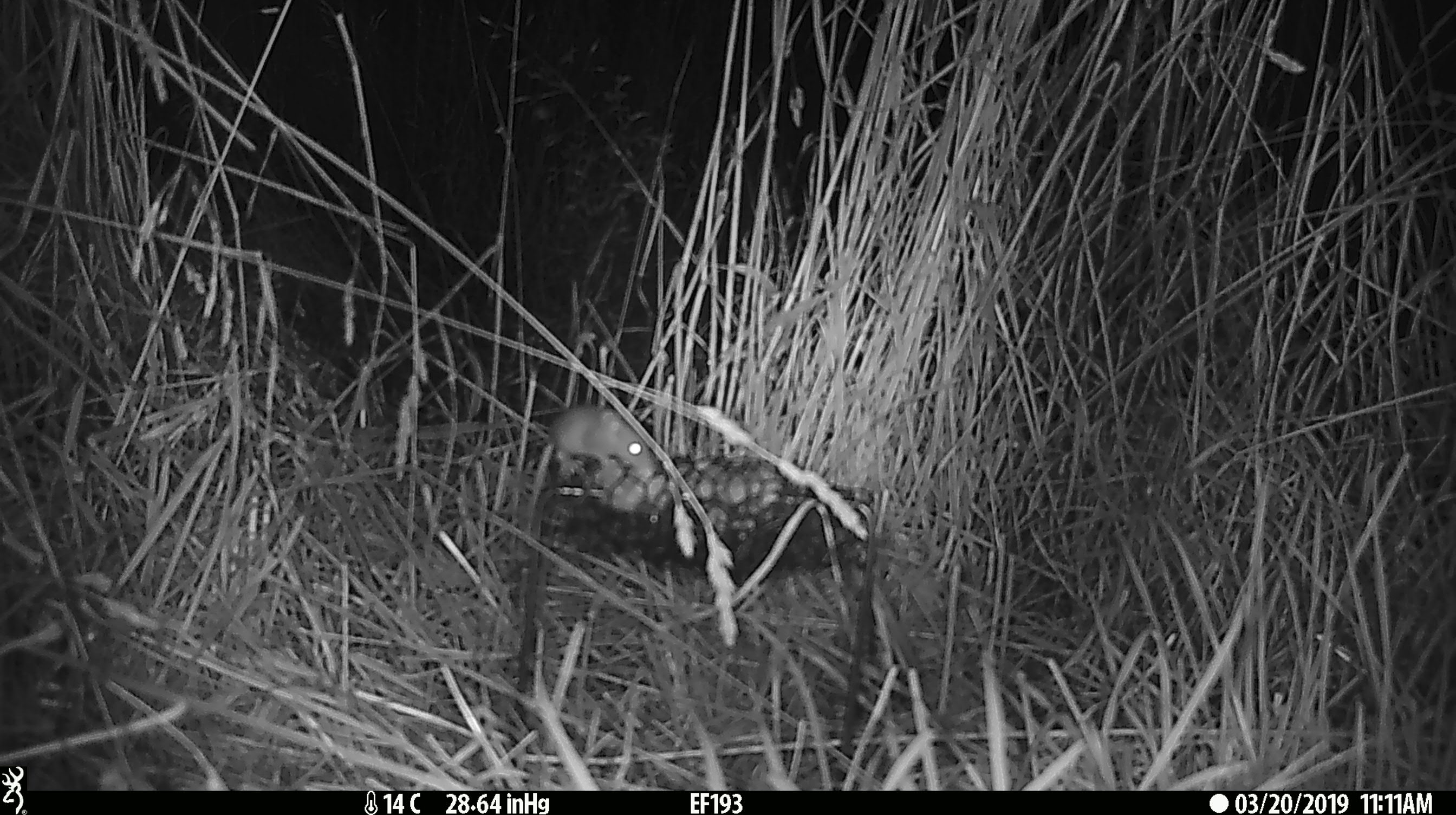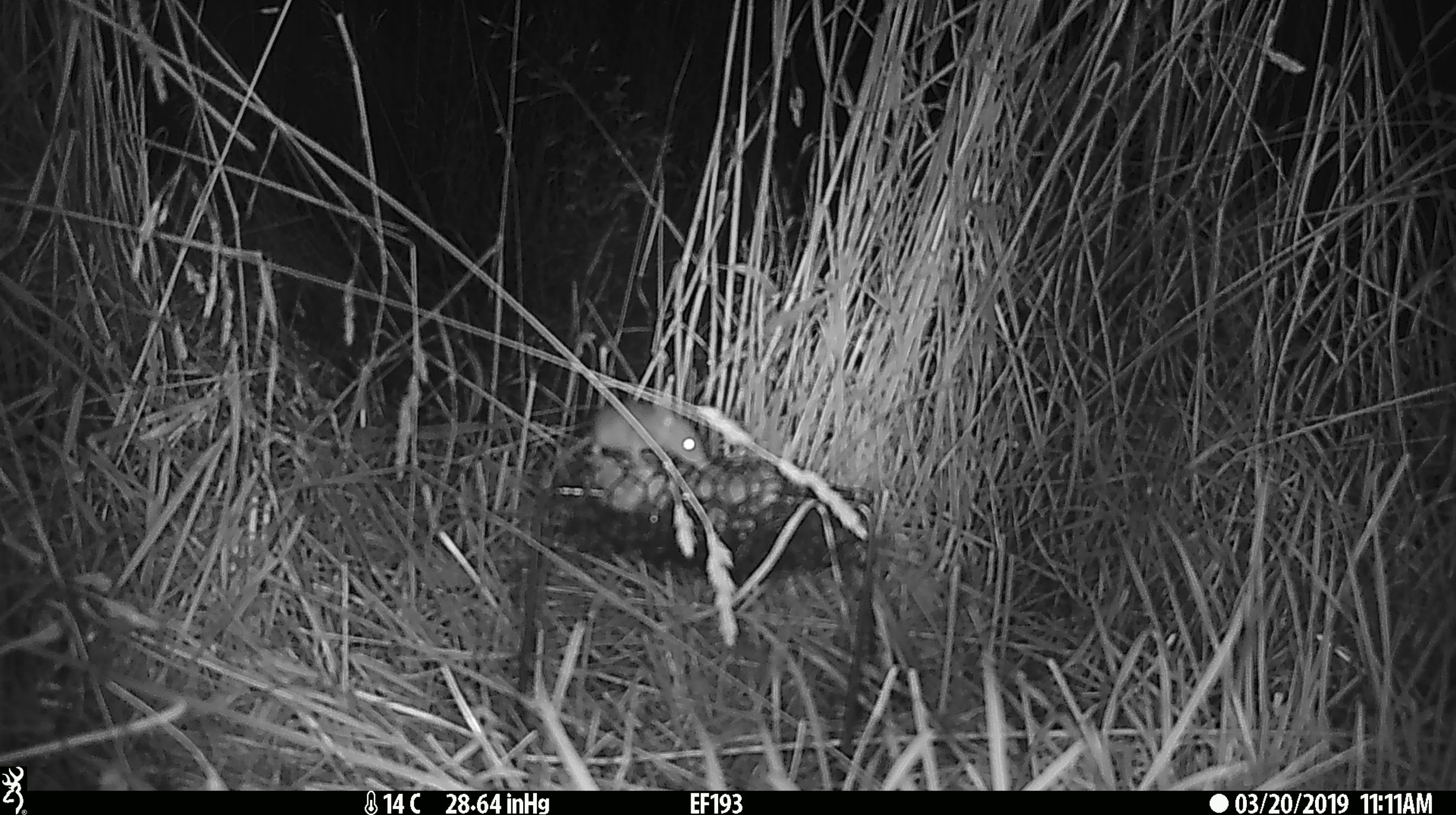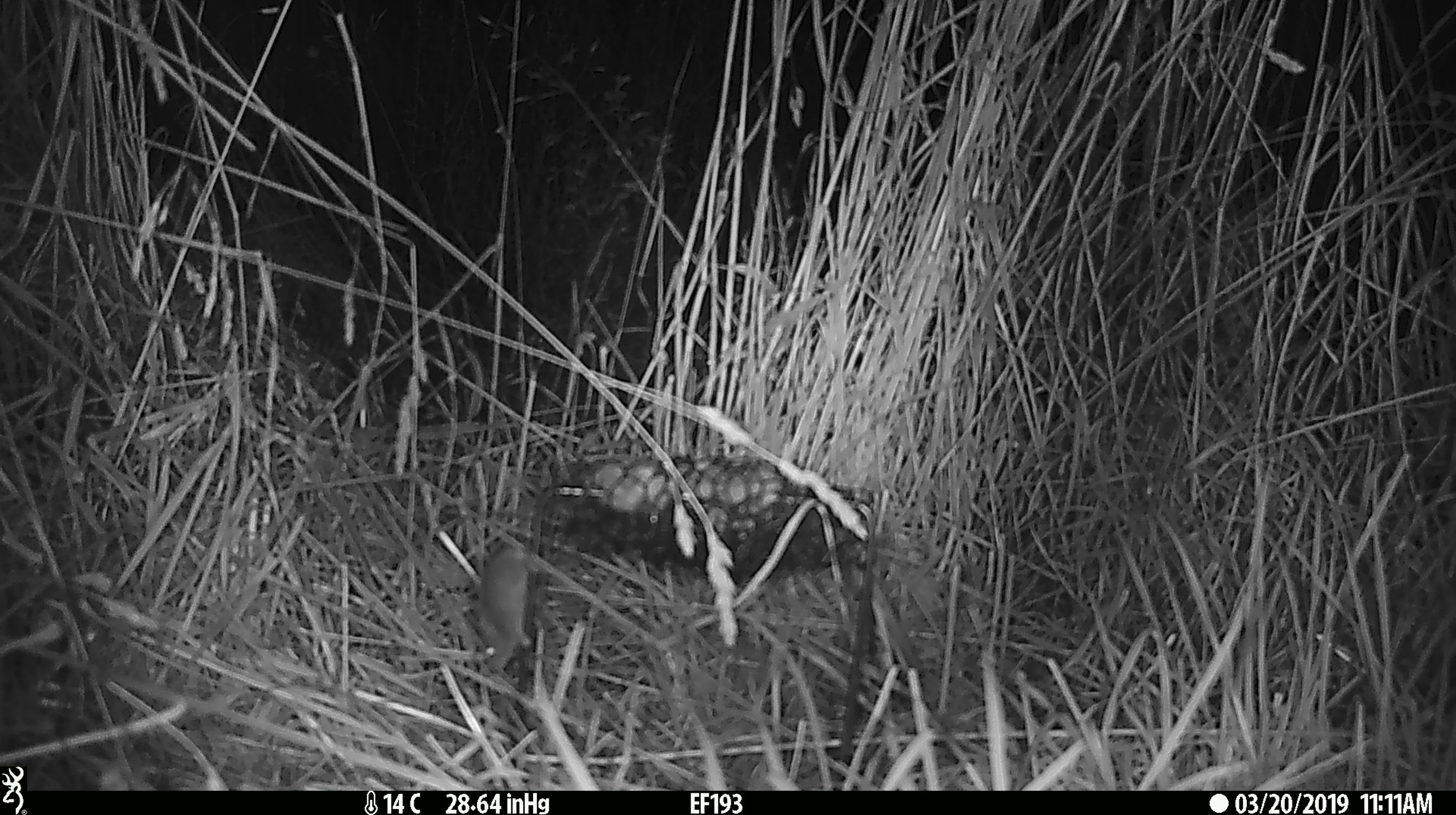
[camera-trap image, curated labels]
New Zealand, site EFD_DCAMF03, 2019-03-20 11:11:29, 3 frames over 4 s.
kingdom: Animalia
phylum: Chordata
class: Mammalia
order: Rodentia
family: Muridae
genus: Mus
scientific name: Mus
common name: mouse